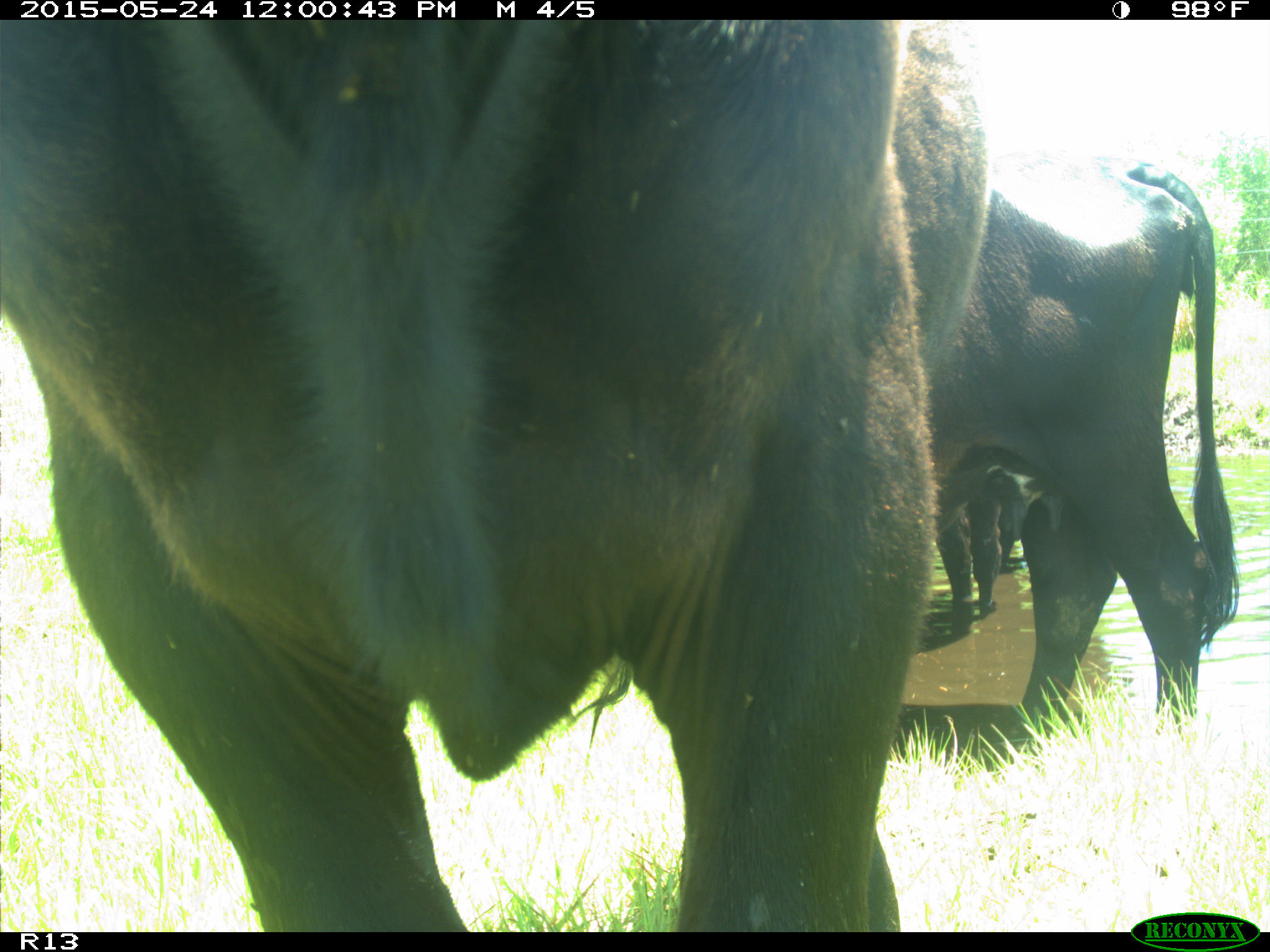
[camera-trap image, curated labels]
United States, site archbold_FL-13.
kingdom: Animalia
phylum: Chordata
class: Mammalia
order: Artiodactyla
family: Bovidae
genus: Bos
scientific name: Bos taurus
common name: domestic cow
Bos taurus (domestic cow).